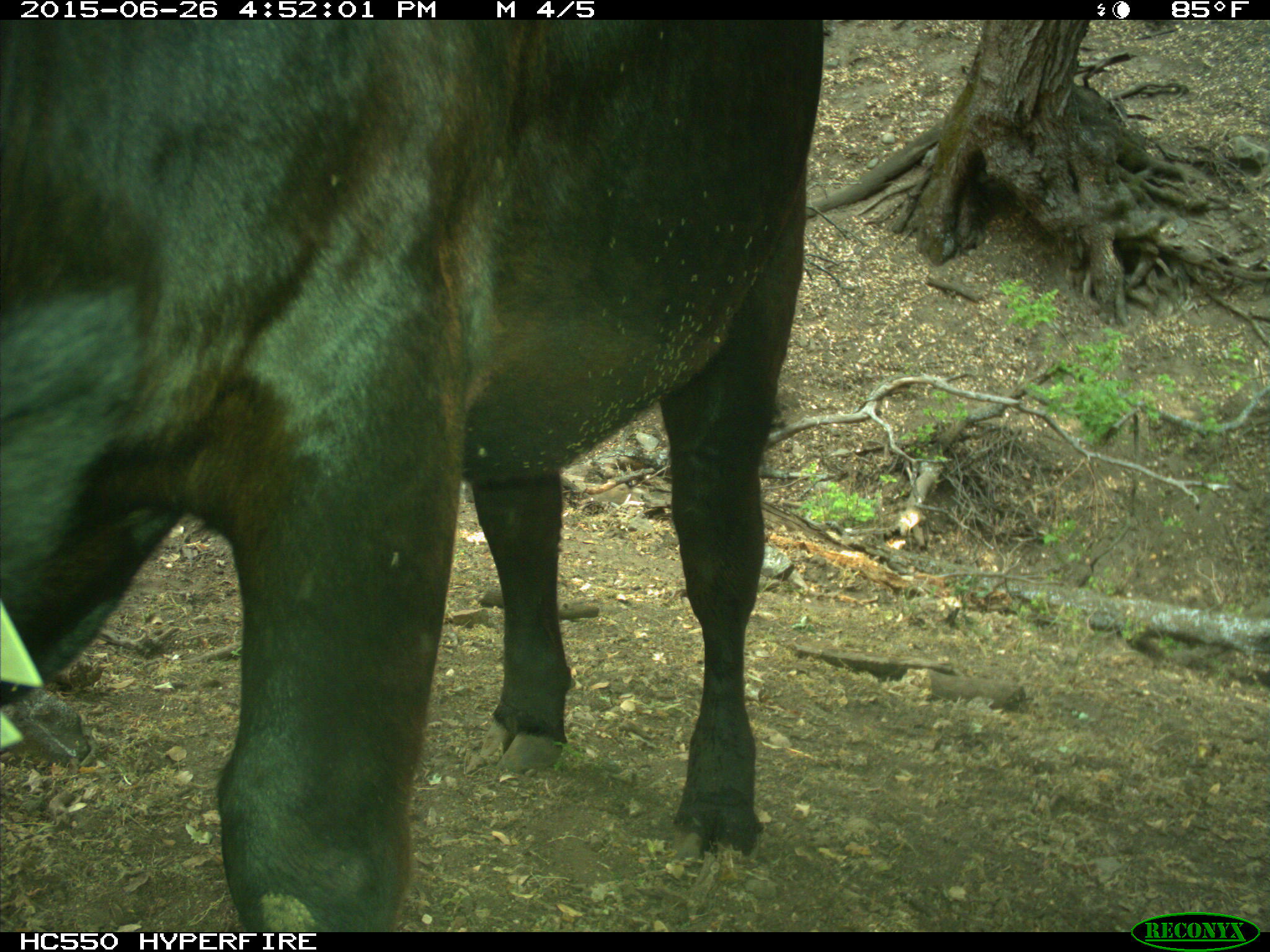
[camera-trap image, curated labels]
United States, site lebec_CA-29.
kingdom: Animalia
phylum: Chordata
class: Mammalia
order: Artiodactyla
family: Bovidae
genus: Bos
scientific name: Bos taurus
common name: domestic cow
Bos taurus (domestic cow).